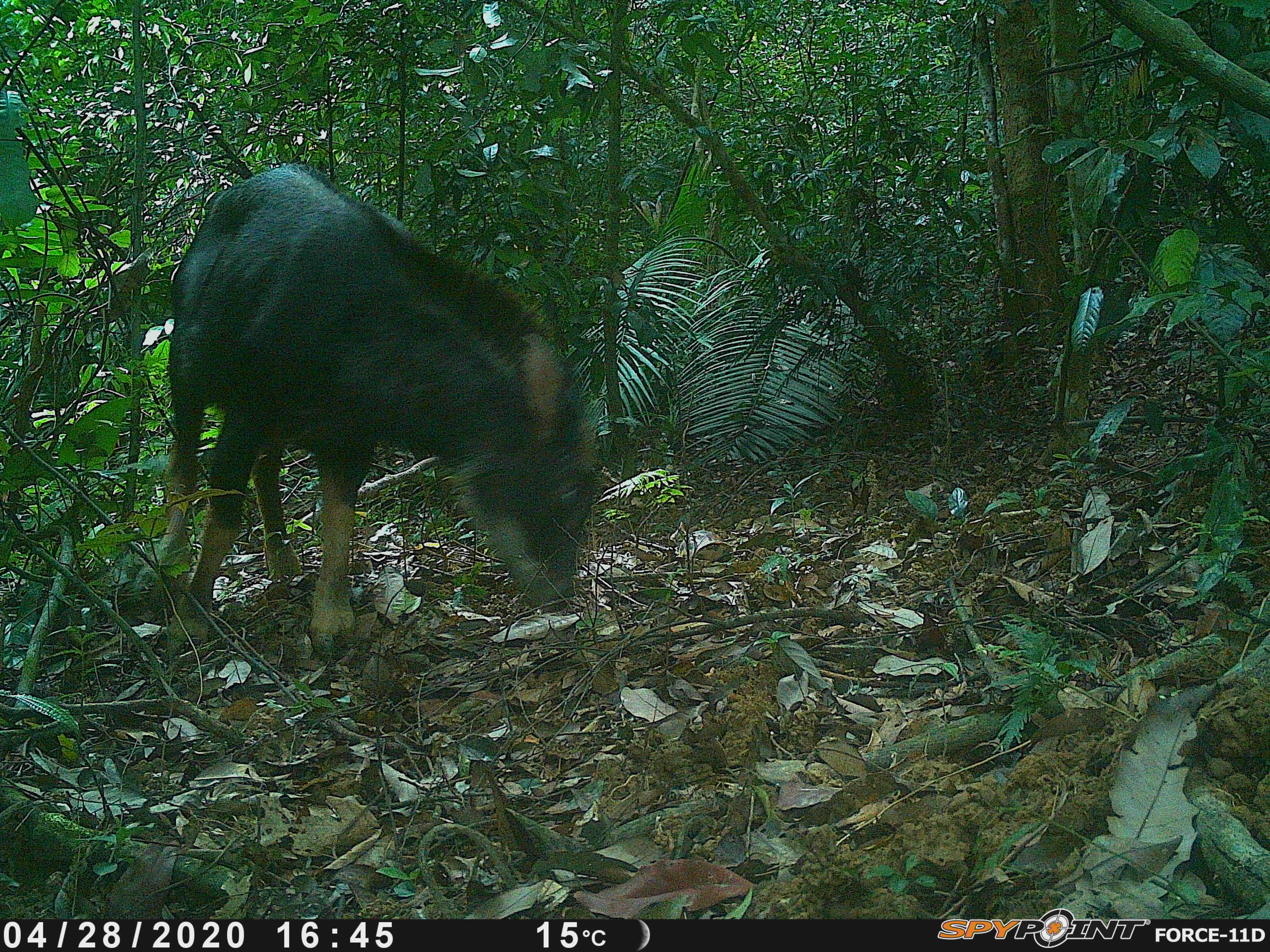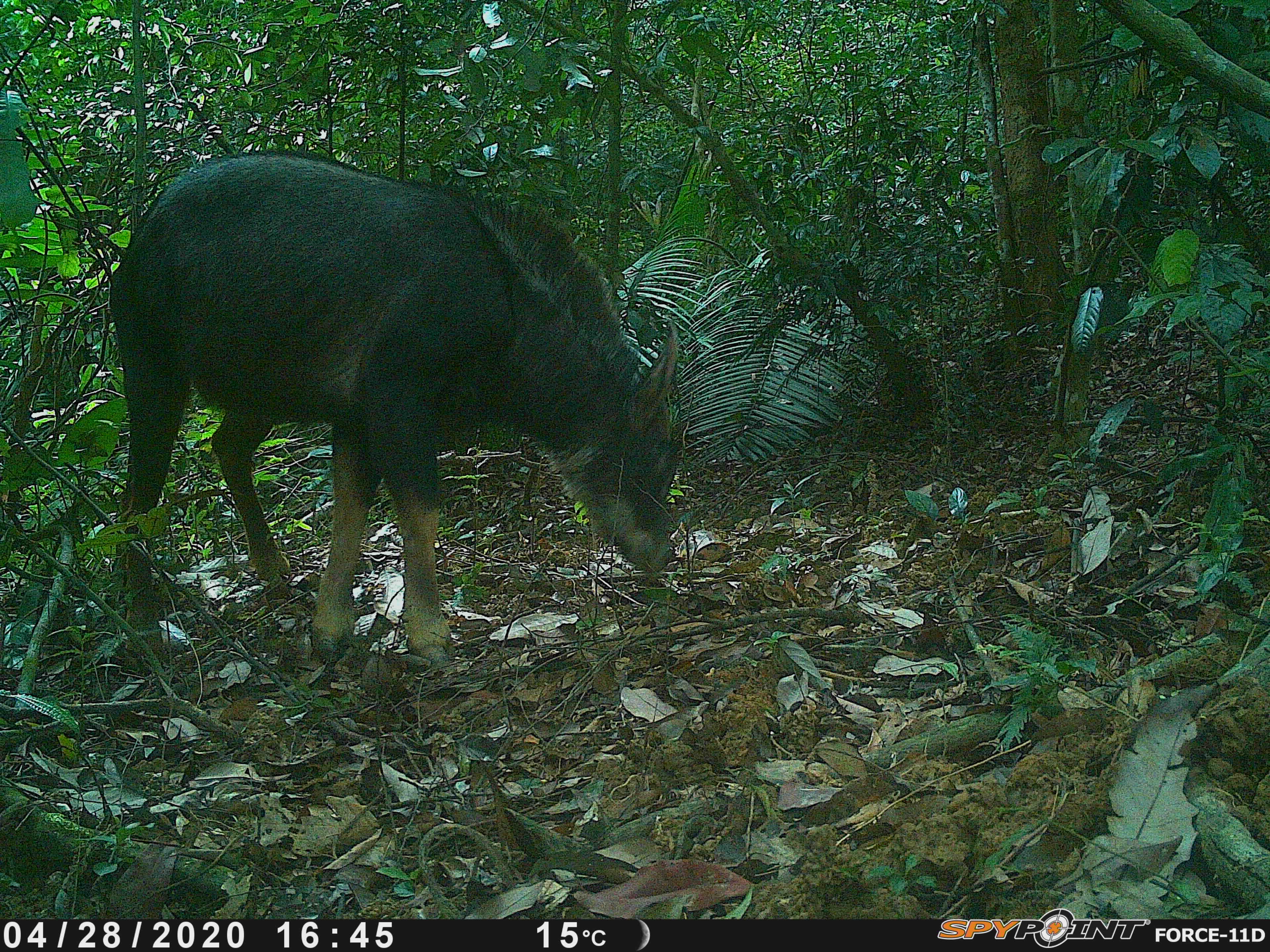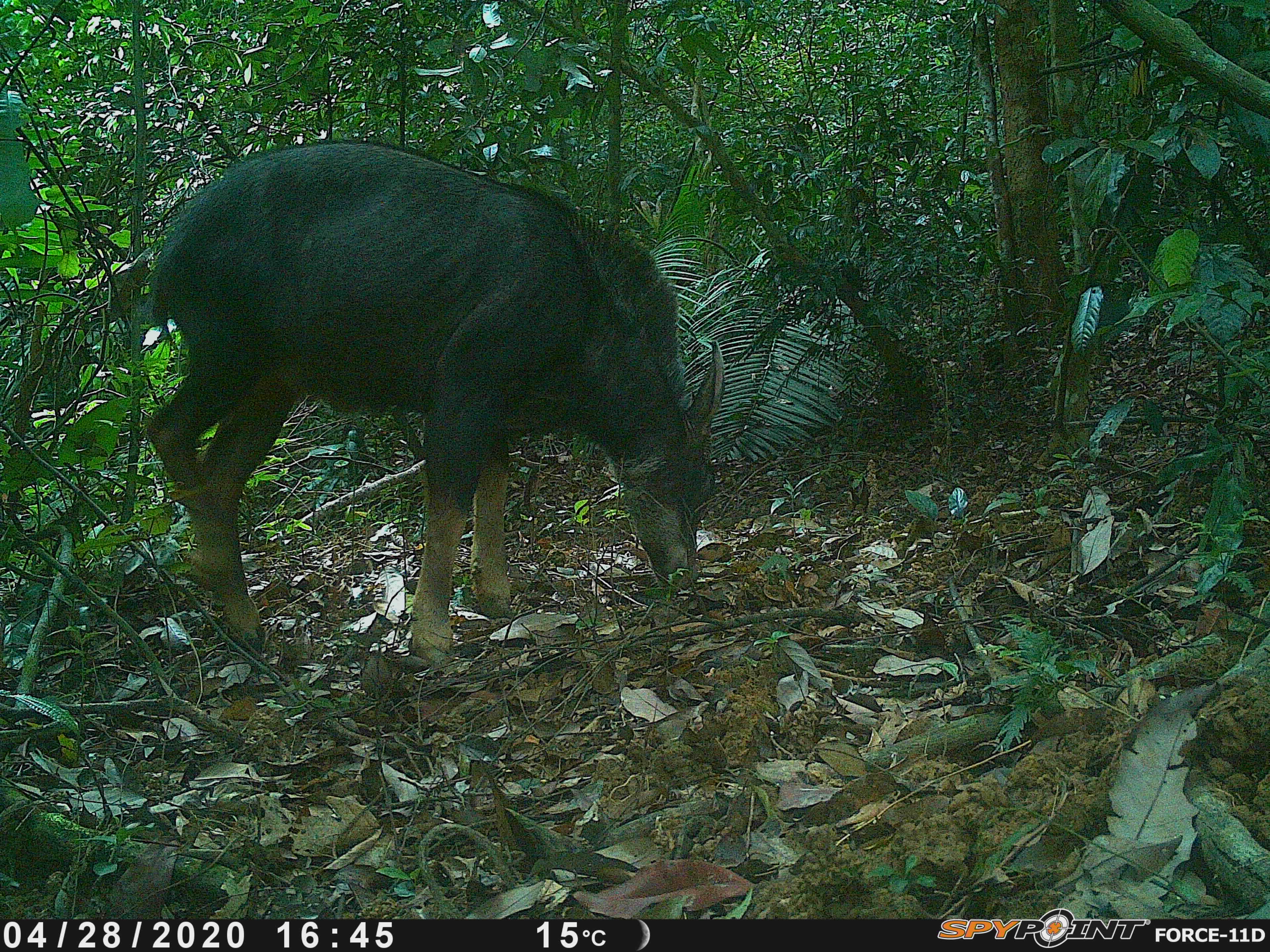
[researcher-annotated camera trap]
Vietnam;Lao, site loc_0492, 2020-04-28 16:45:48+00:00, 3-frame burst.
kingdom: Animalia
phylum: Chordata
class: Mammalia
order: Artiodactyla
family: Bovidae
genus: Capricornis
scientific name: Capricornis sumatraensis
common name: chinese serow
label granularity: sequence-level